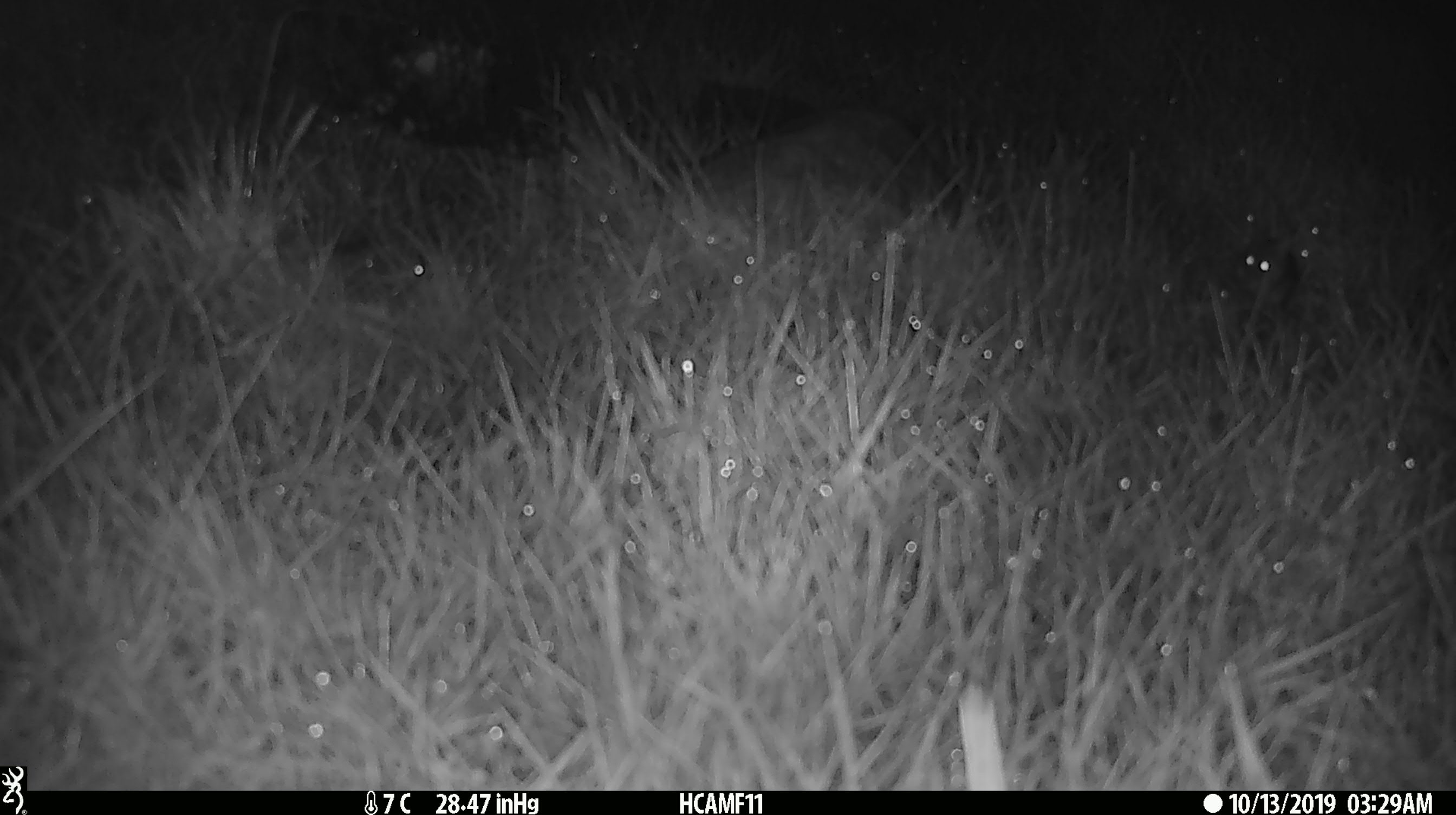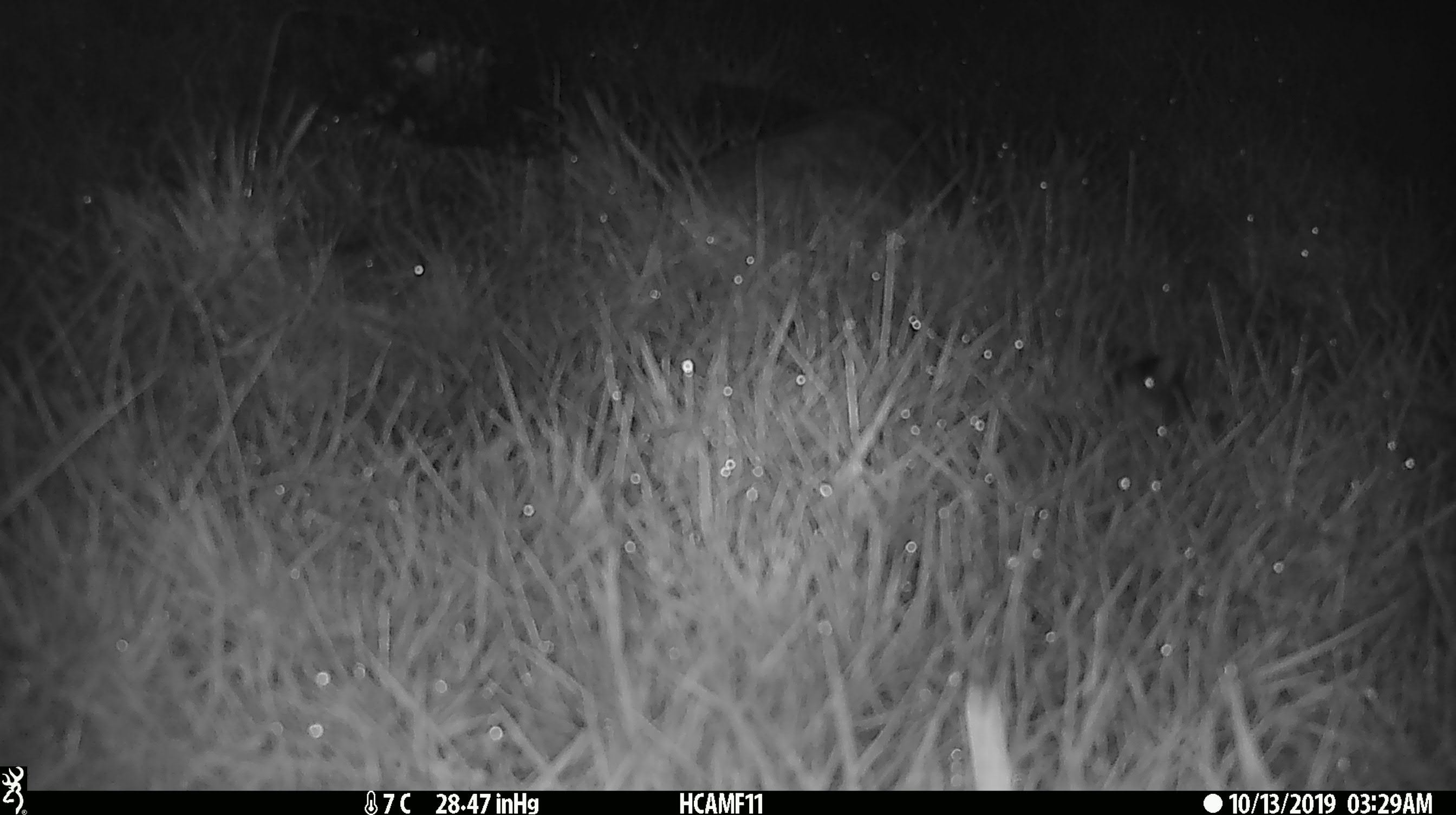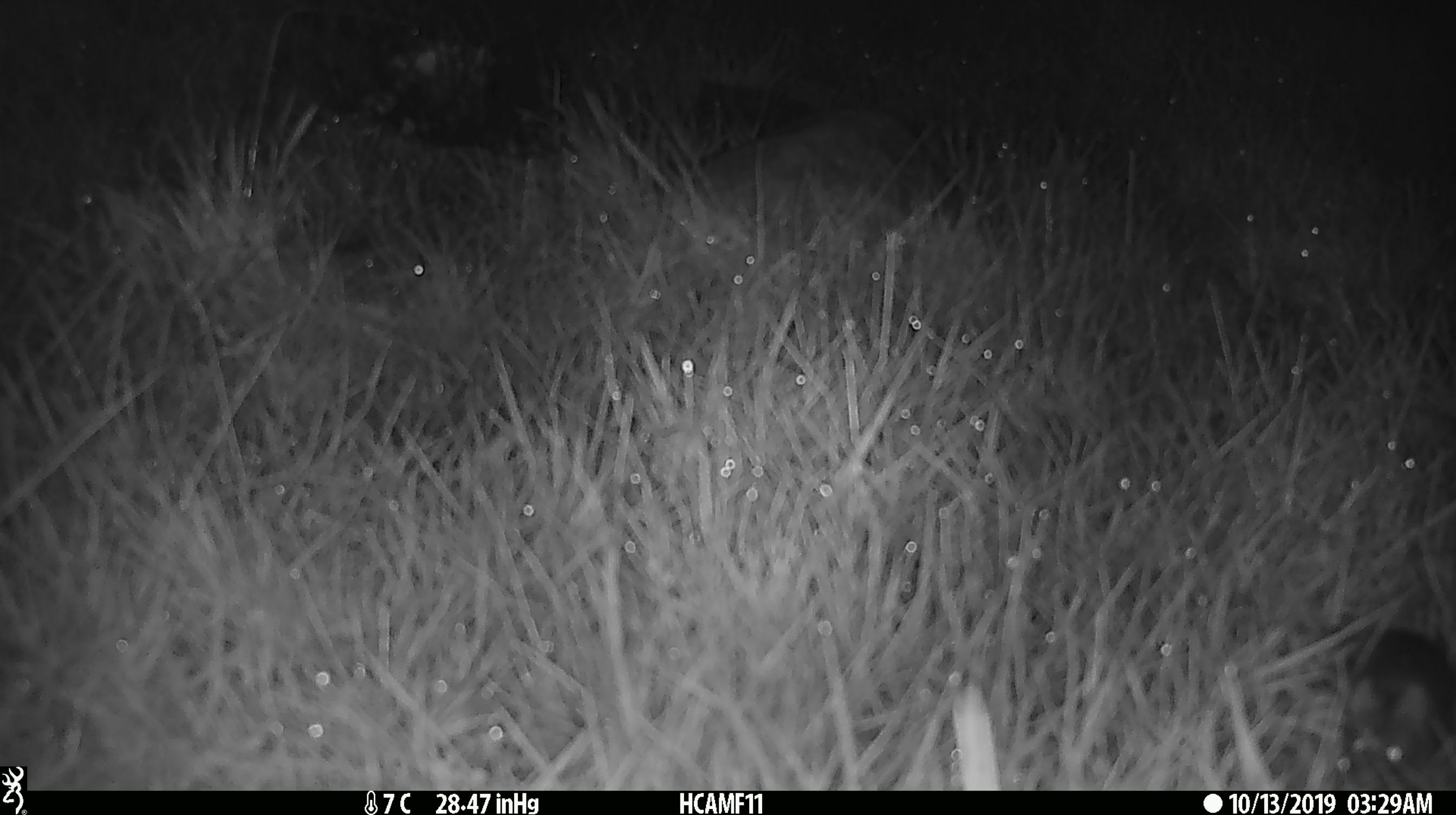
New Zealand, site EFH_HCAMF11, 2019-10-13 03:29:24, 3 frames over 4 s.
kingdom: Animalia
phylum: Chordata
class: Mammalia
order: Rodentia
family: Muridae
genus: Mus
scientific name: Mus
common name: mouse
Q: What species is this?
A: Mouse (Mus).